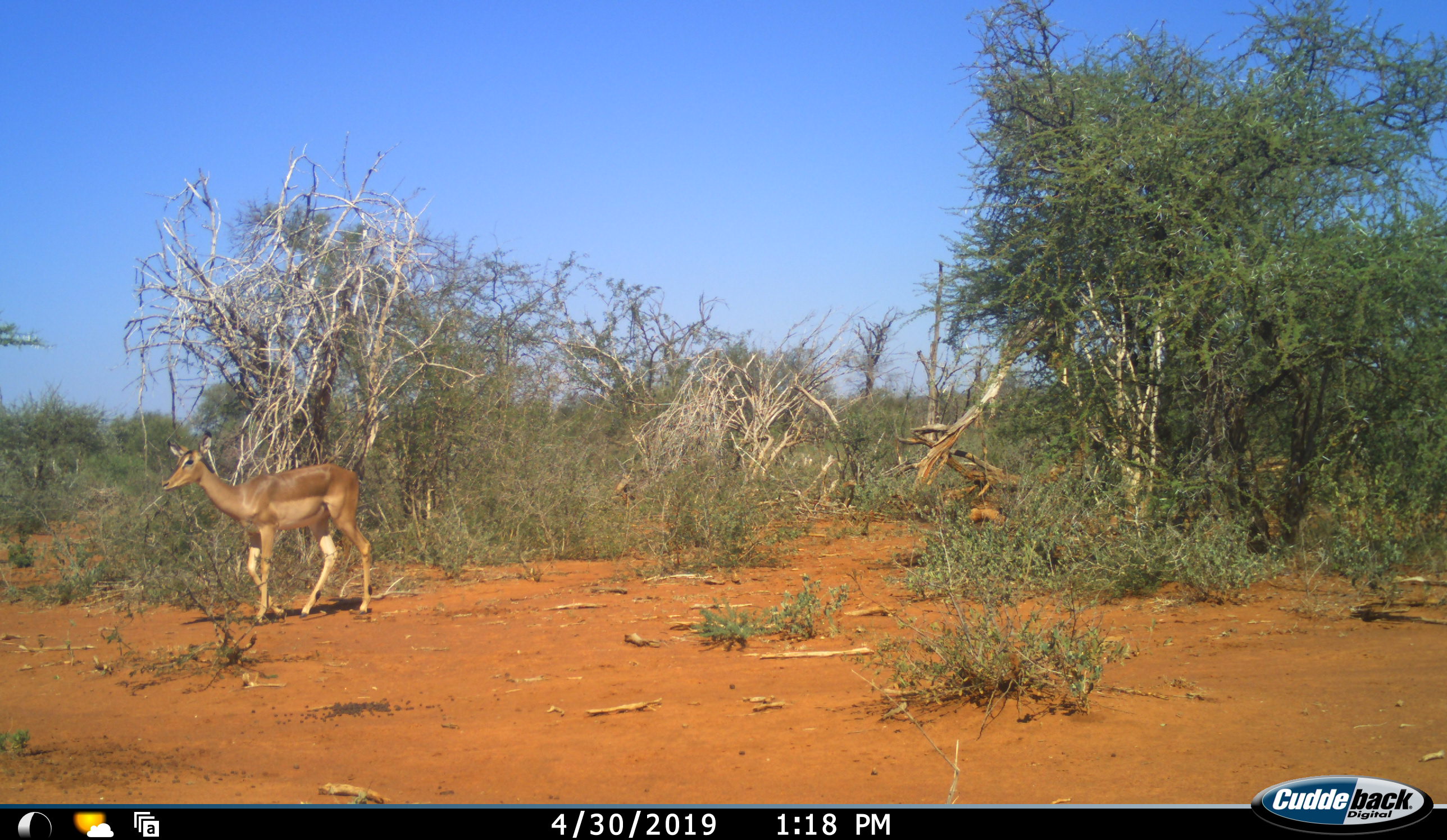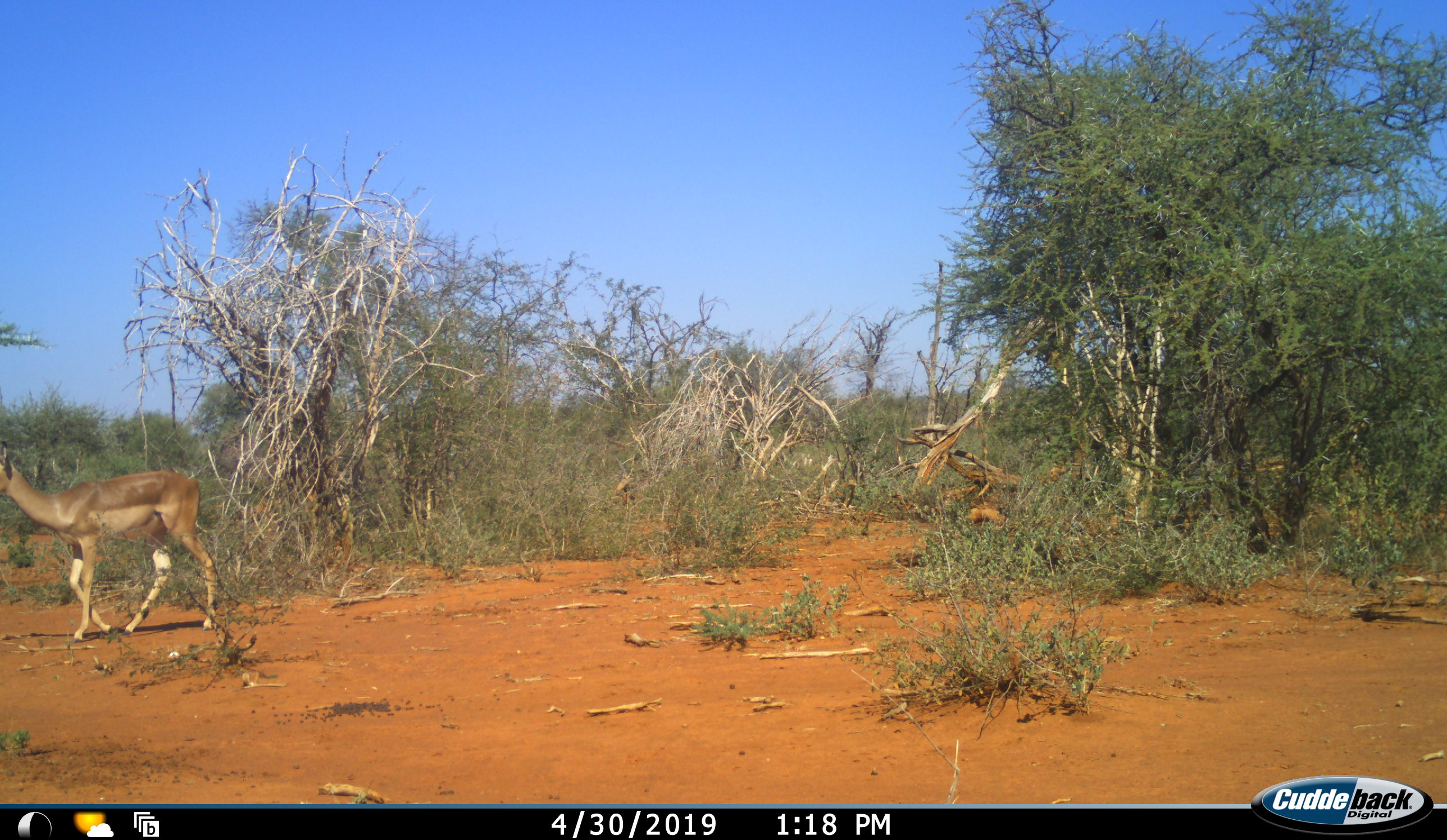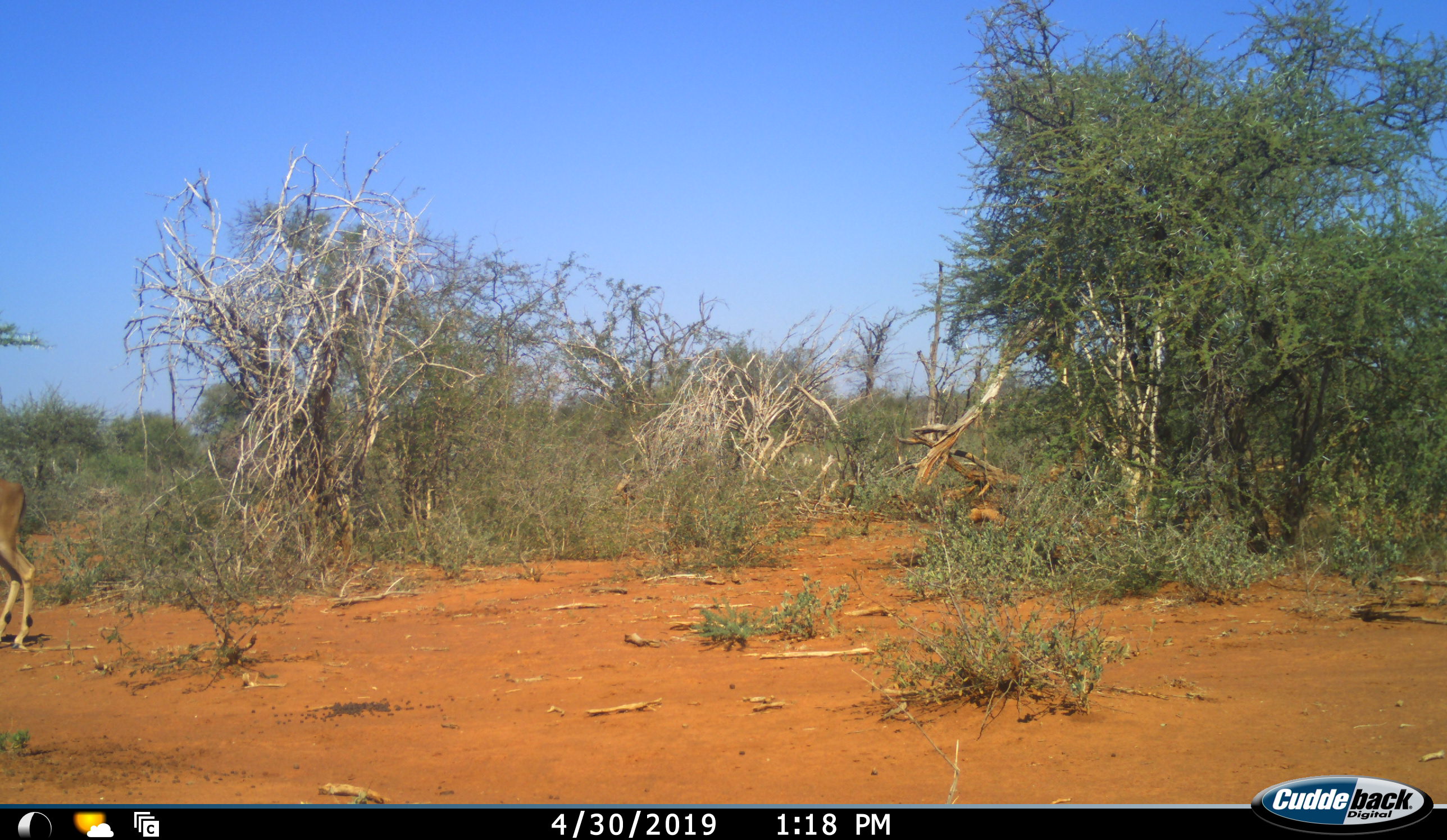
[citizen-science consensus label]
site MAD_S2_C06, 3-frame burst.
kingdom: Animalia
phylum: Chordata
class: Mammalia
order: Artiodactyla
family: Bovidae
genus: Aepyceros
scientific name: Aepyceros melampus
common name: impala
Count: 1.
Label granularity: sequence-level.